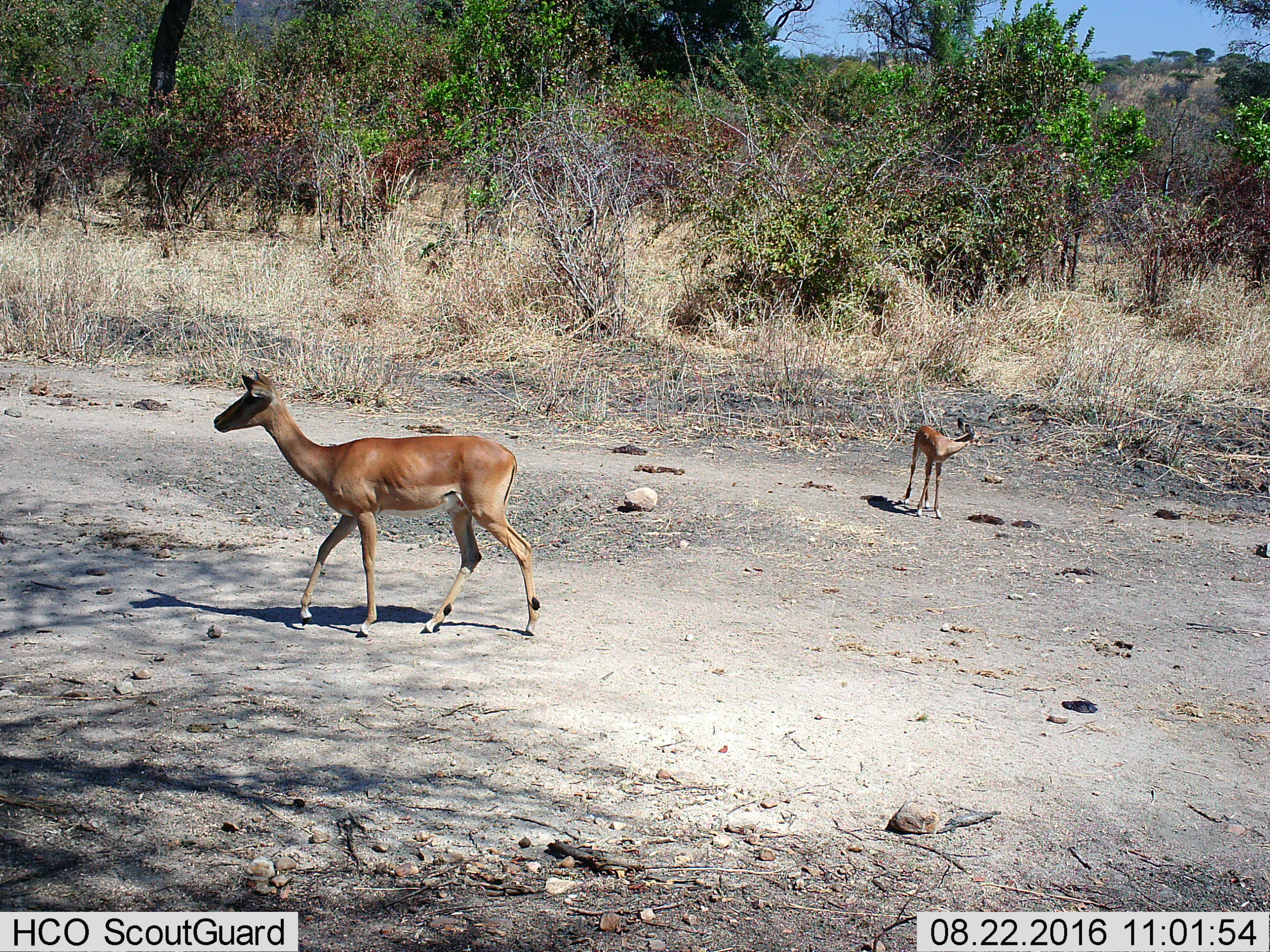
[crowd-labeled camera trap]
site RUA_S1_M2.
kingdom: Animalia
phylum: Chordata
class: Mammalia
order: Artiodactyla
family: Bovidae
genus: Aepyceros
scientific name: Aepyceros melampus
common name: impala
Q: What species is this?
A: Impala (Aepyceros melampus).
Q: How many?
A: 2.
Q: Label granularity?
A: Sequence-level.